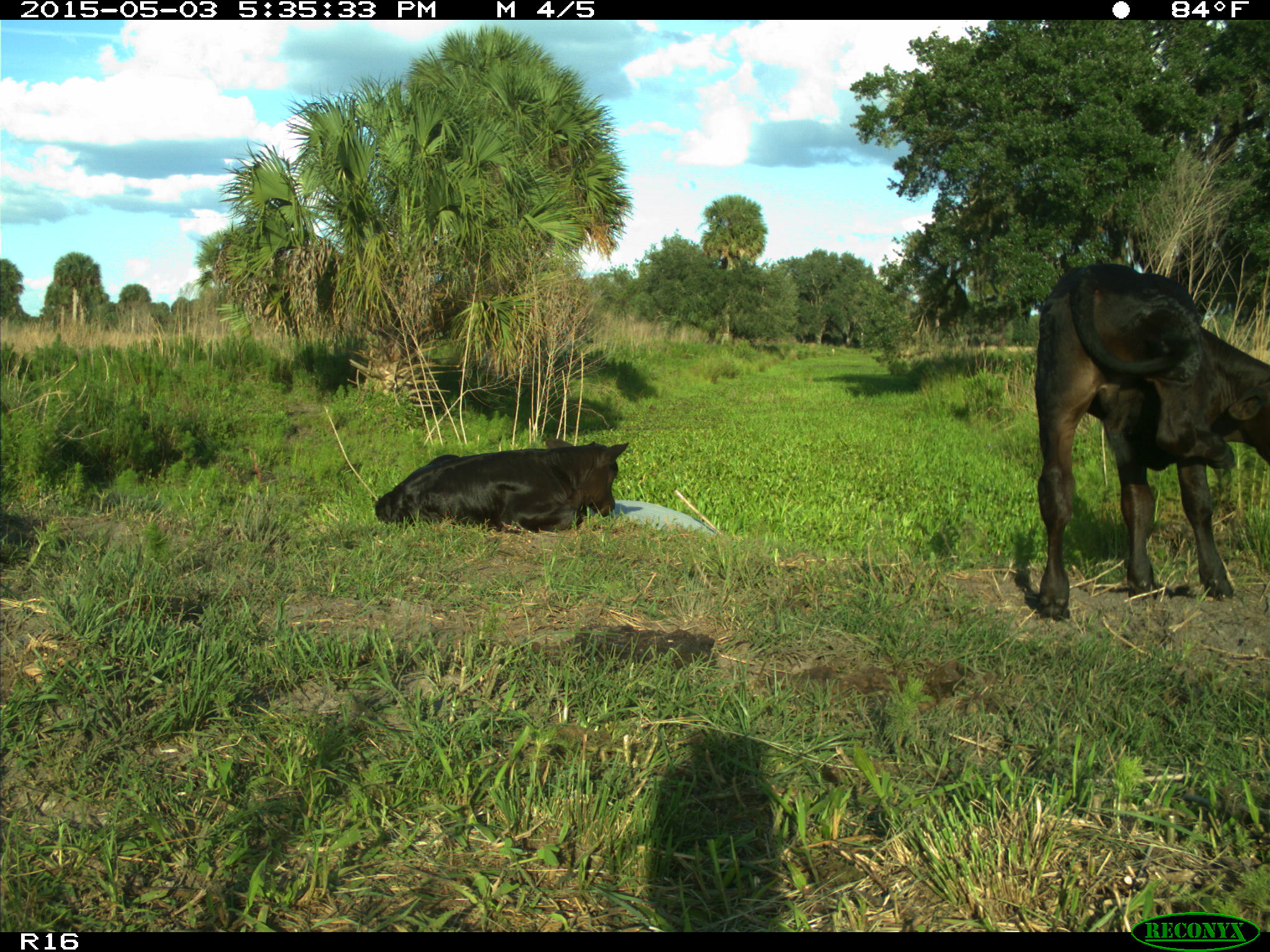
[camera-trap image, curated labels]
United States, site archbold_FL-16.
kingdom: Animalia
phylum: Chordata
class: Mammalia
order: Artiodactyla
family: Bovidae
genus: Bos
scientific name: Bos taurus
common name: domestic cow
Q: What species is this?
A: Bos taurus (domestic cow).